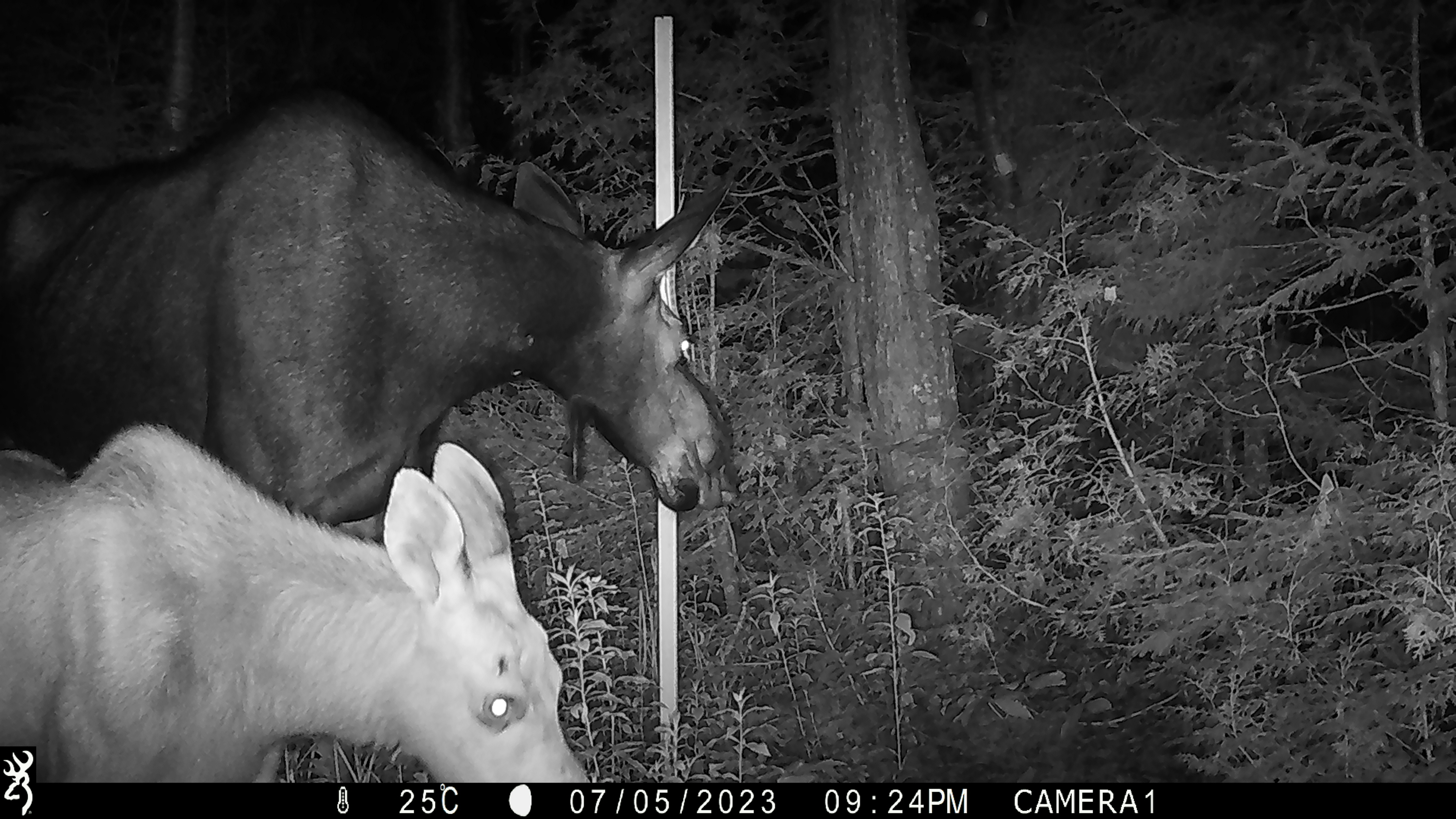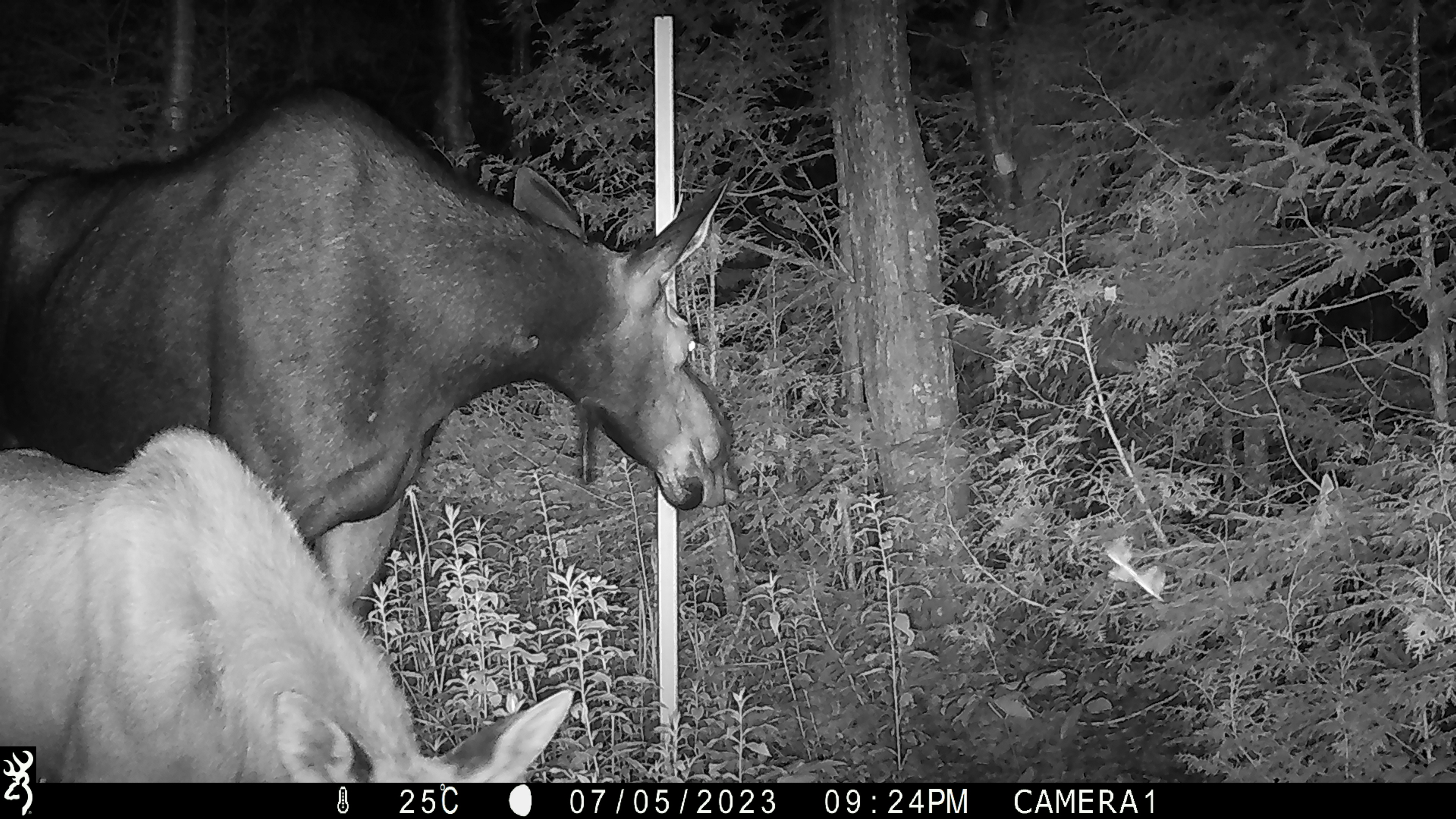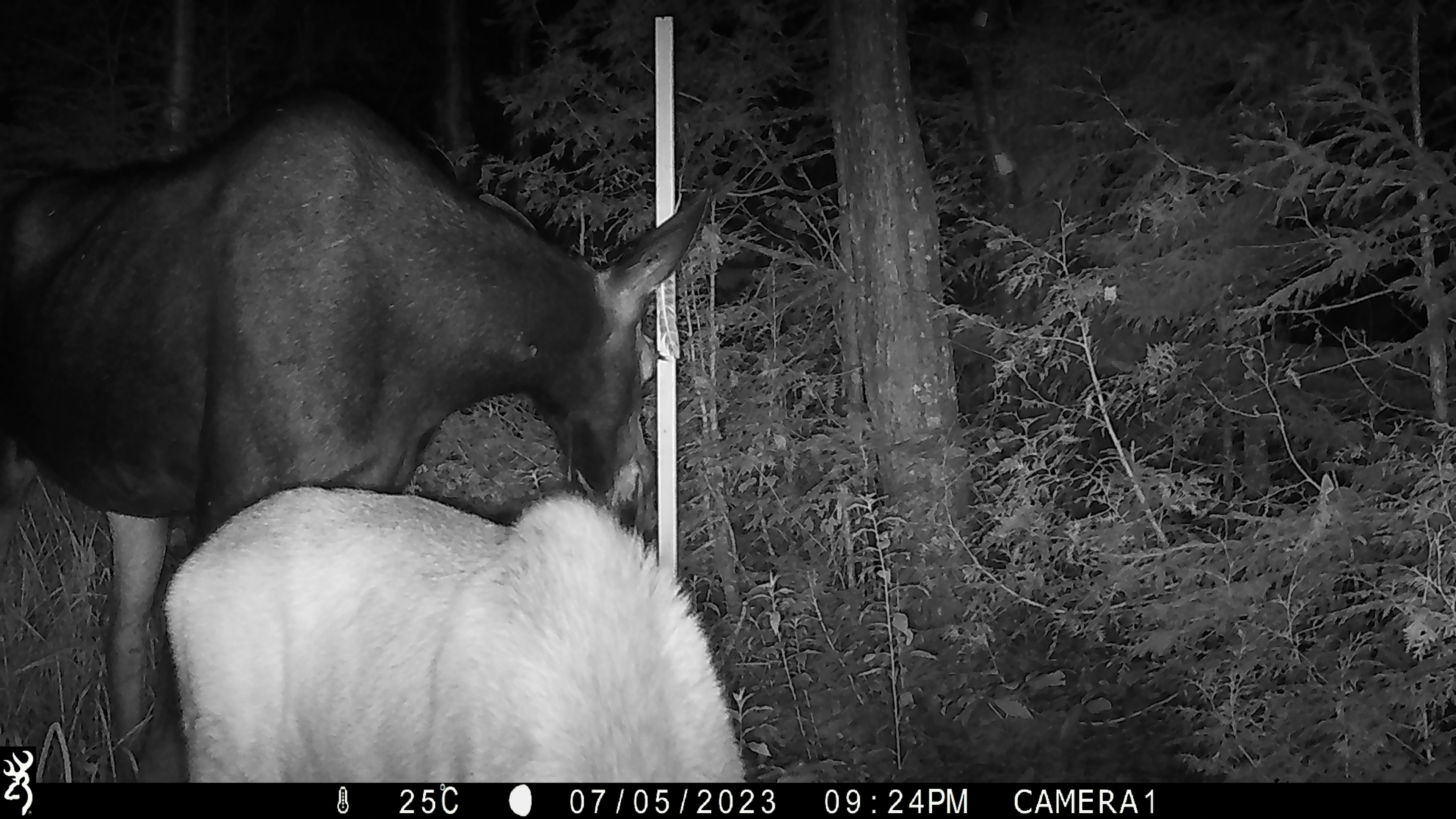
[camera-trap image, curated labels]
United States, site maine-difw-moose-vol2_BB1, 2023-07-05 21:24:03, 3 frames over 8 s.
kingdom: Animalia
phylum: Chordata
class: Mammalia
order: Artiodactyla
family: Cervidae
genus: Alces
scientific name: Alces alces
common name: moose